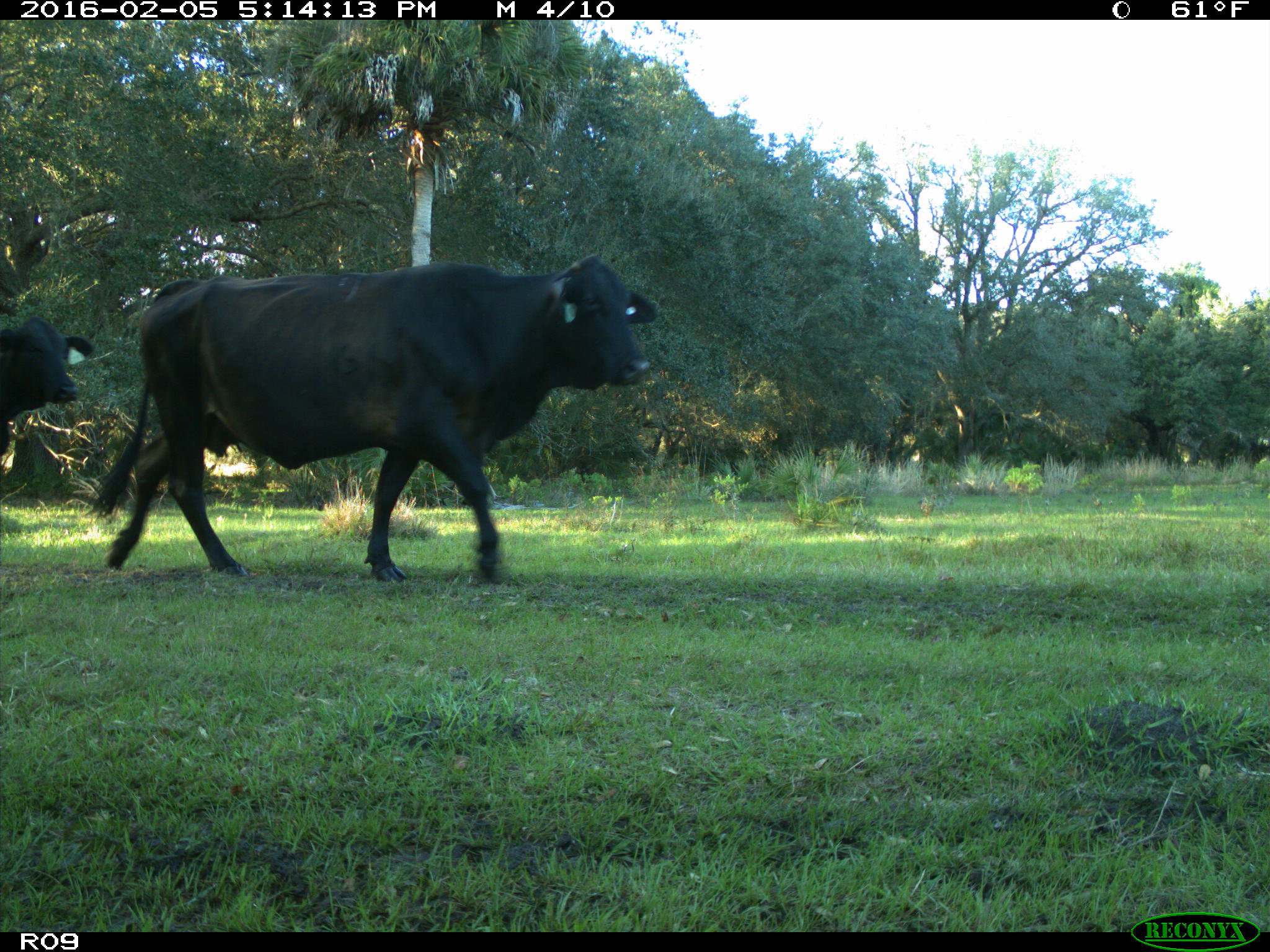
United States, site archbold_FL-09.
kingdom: Animalia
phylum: Chordata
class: Mammalia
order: Artiodactyla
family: Bovidae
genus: Bos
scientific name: Bos taurus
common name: domestic cow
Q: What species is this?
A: Bos taurus (domestic cow).